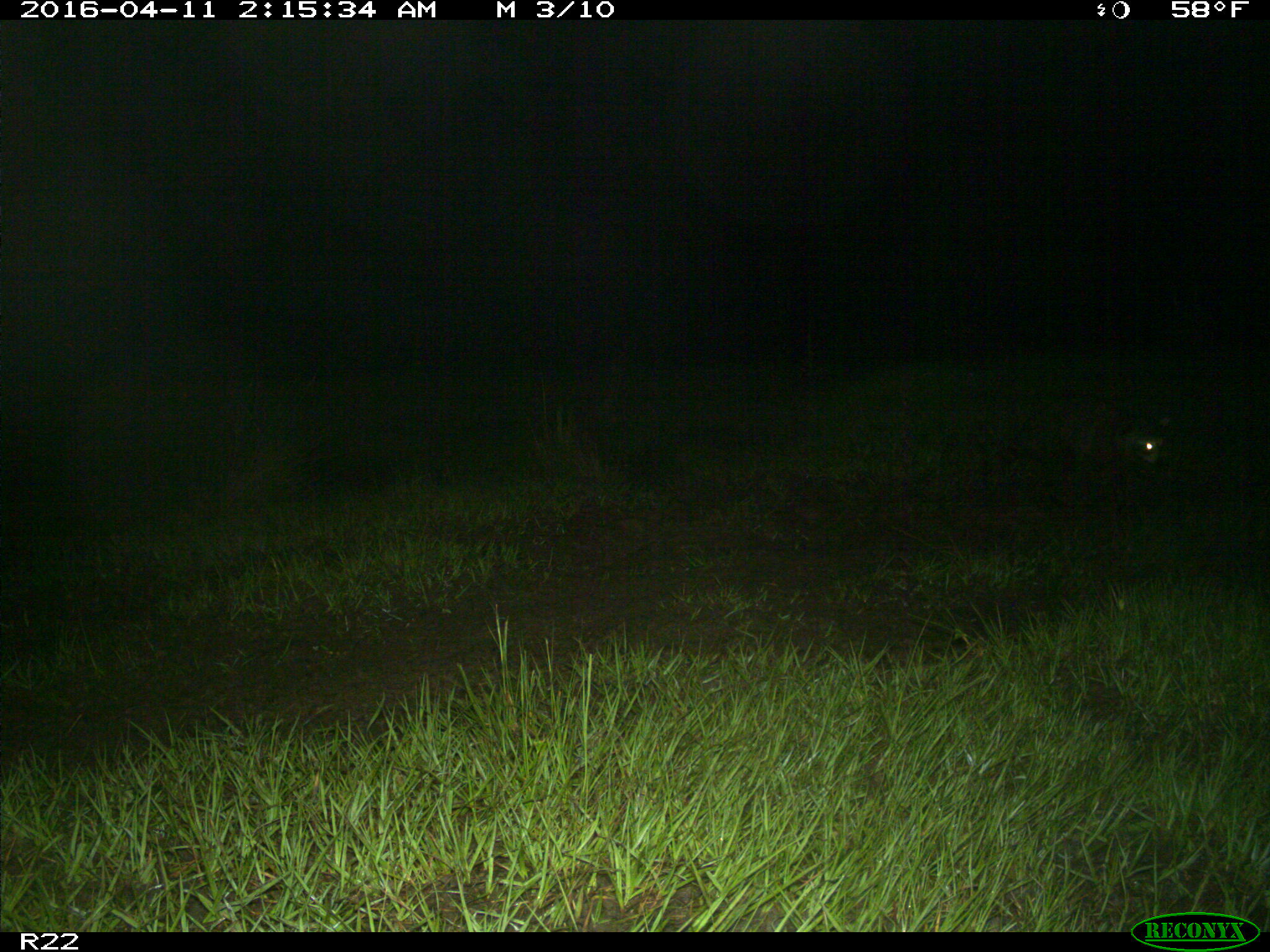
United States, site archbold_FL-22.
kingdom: Animalia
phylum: Chordata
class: Mammalia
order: Carnivora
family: Procyonidae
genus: Procyon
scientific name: Procyon lotor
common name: common raccoon